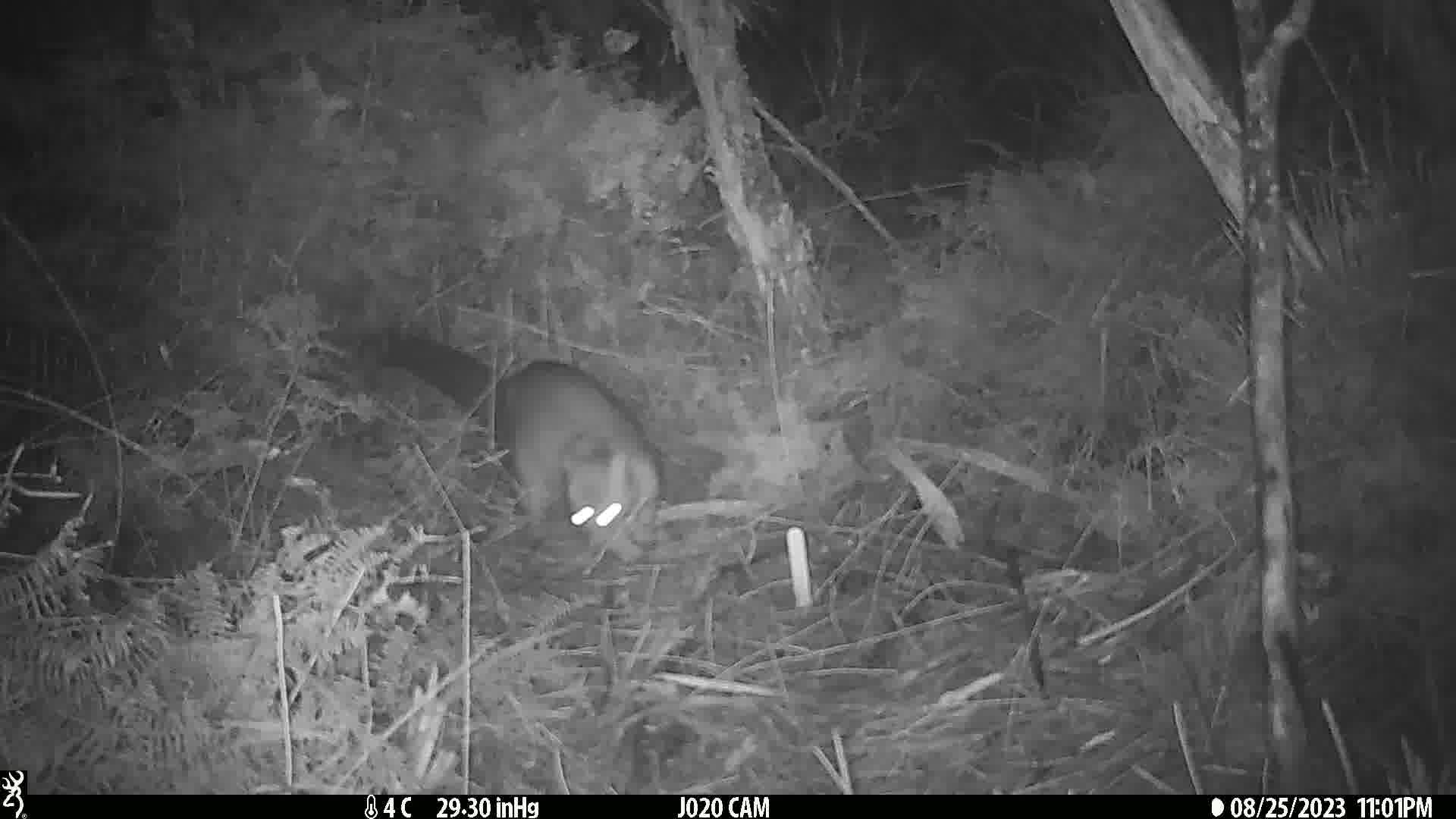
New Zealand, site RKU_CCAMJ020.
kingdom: Animalia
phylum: Chordata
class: Mammalia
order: Diprotodontia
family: Phalangeridae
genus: Trichosurus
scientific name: Trichosurus vulpecula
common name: common brushtail possum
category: possum